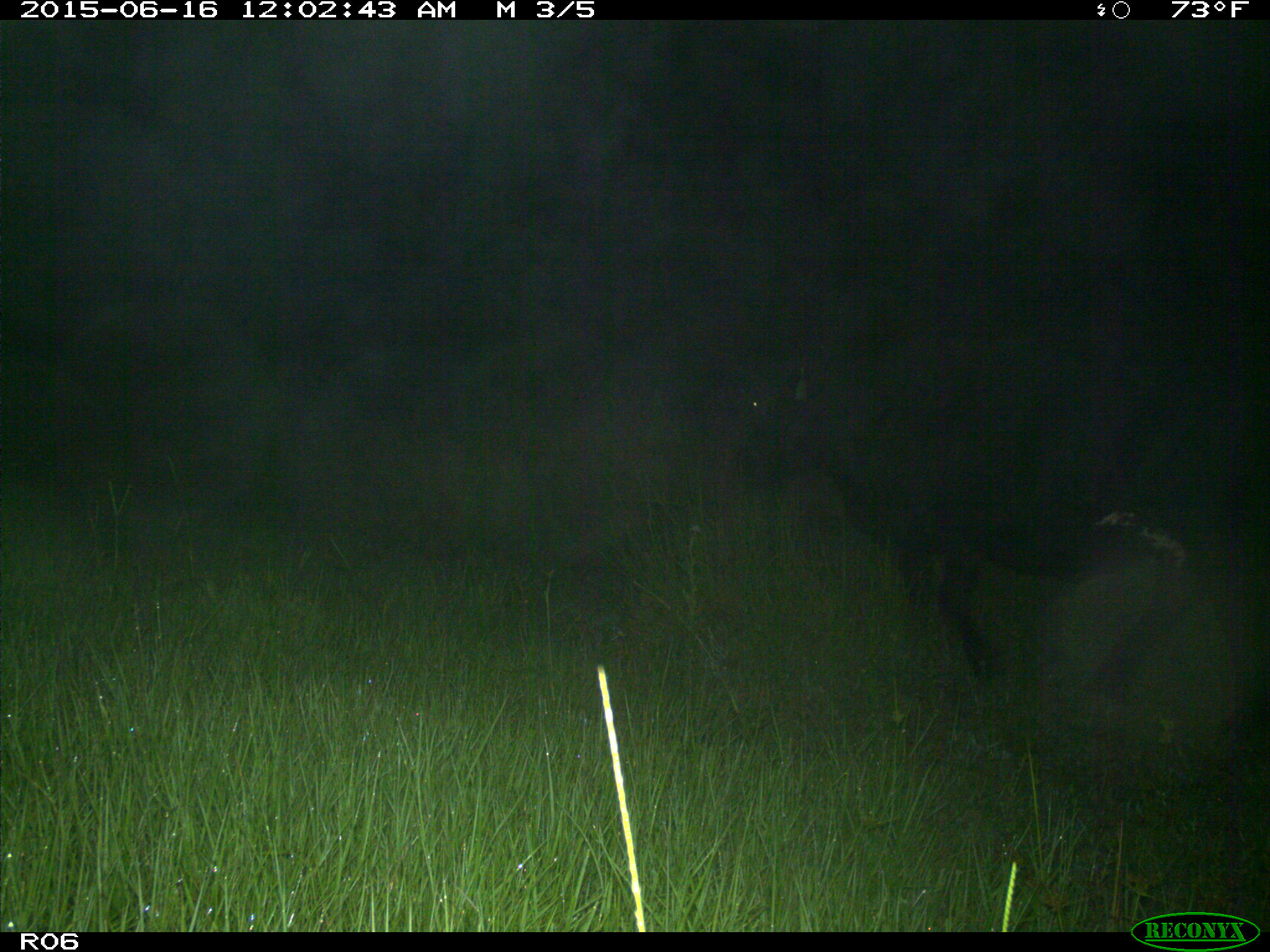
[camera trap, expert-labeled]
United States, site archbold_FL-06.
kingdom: Animalia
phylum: Chordata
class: Mammalia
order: Artiodactyla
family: Bovidae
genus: Bos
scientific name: Bos taurus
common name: domestic cow